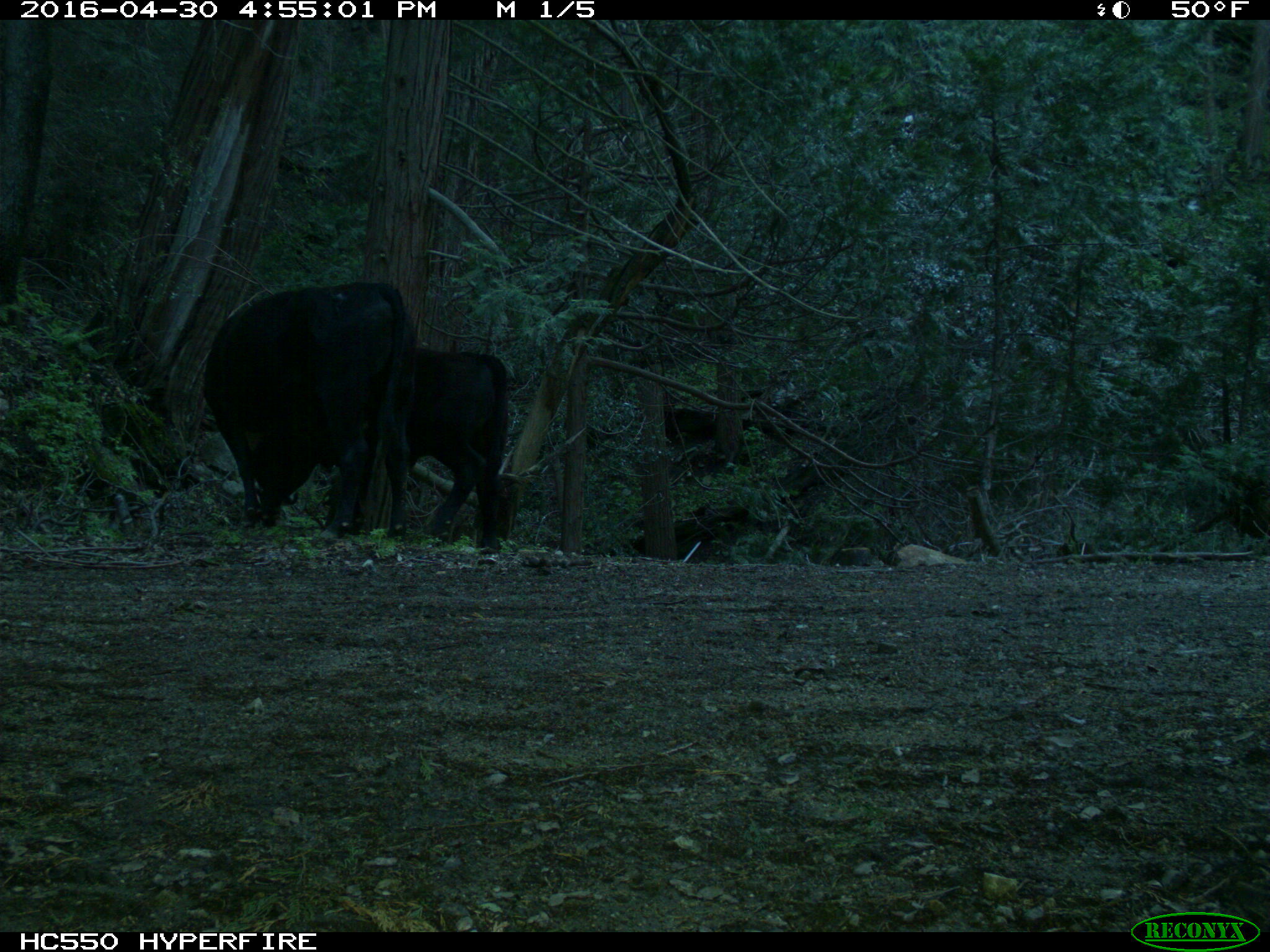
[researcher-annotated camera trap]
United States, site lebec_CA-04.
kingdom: Animalia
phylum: Chordata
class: Mammalia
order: Artiodactyla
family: Bovidae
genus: Bos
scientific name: Bos taurus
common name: domestic cow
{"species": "Bos taurus (domestic cow)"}